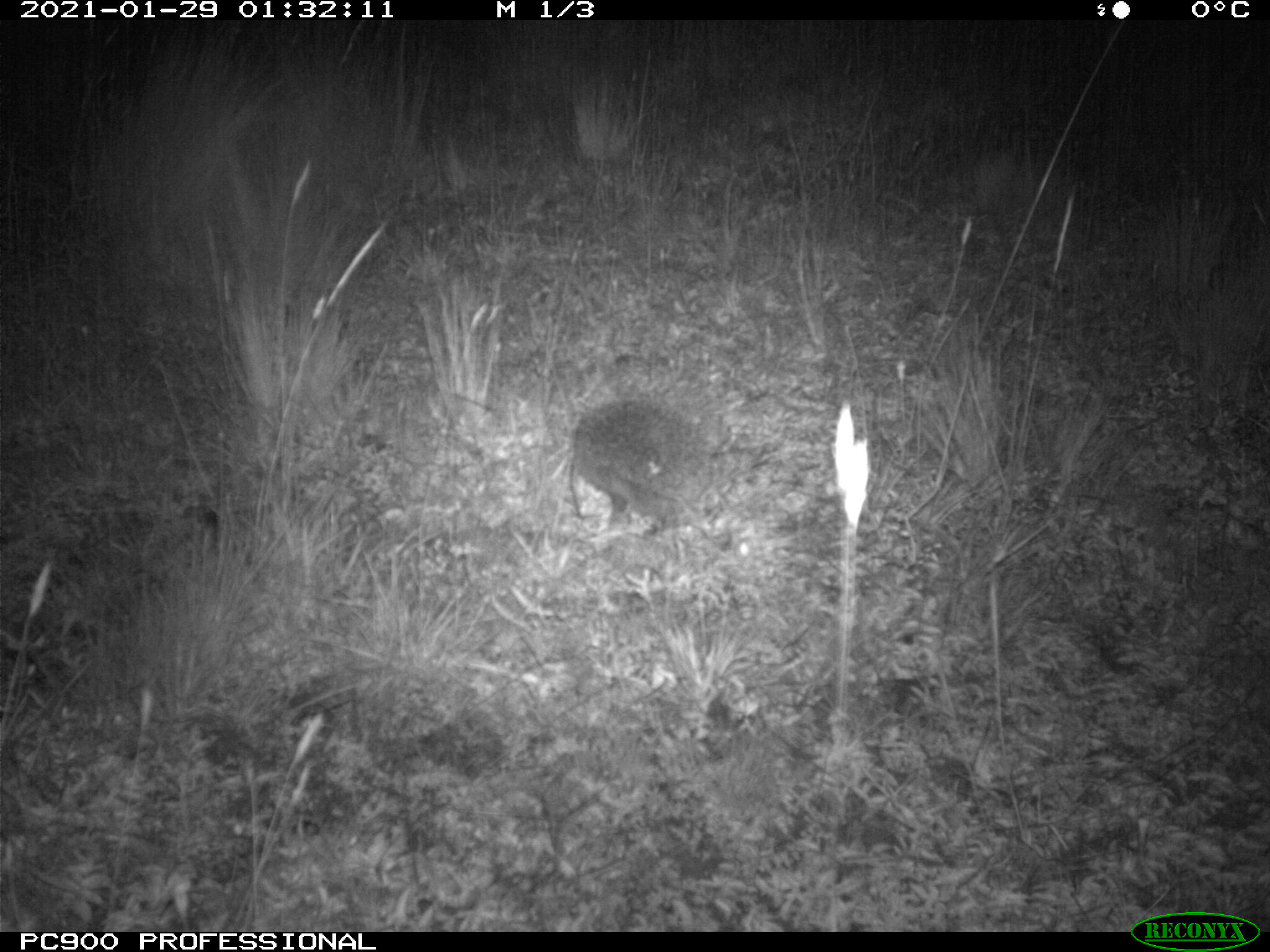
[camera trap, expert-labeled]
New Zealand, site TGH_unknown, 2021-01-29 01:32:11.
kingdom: Animalia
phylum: Chordata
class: Mammalia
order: Eulipotyphla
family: Erinaceidae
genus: Erinaceus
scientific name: Erinaceus europaeus europaeus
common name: european hedgehog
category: hedgehog